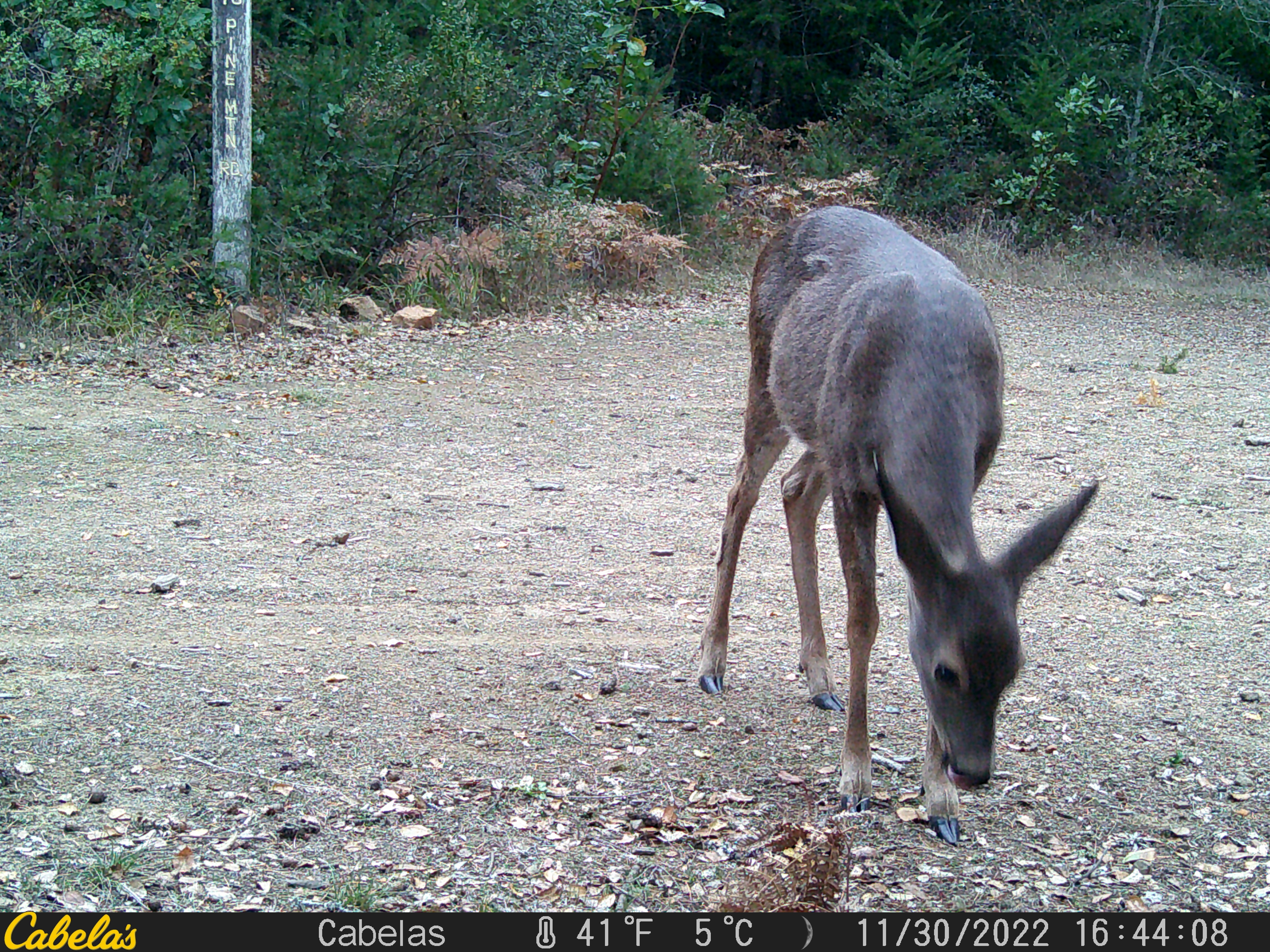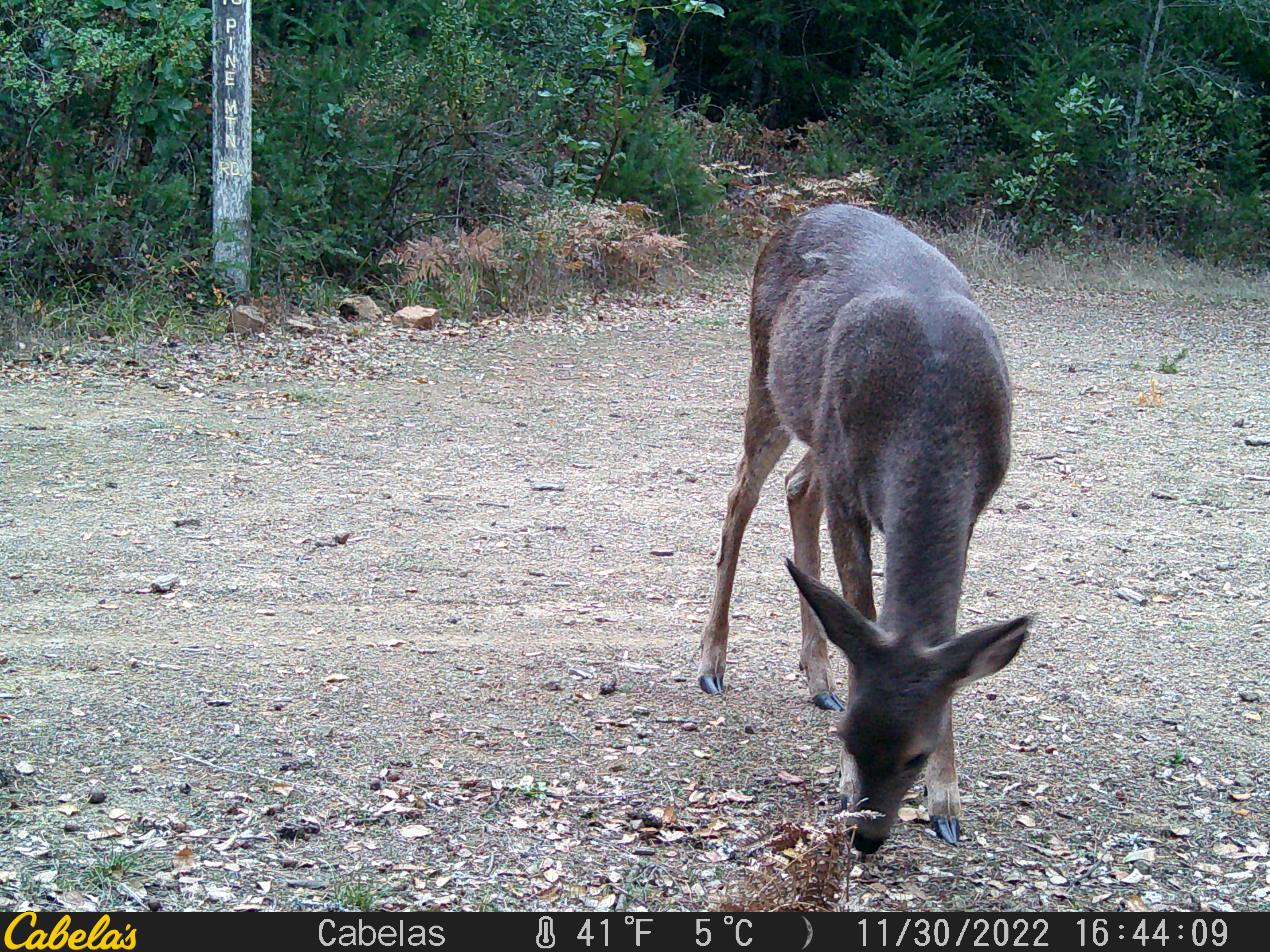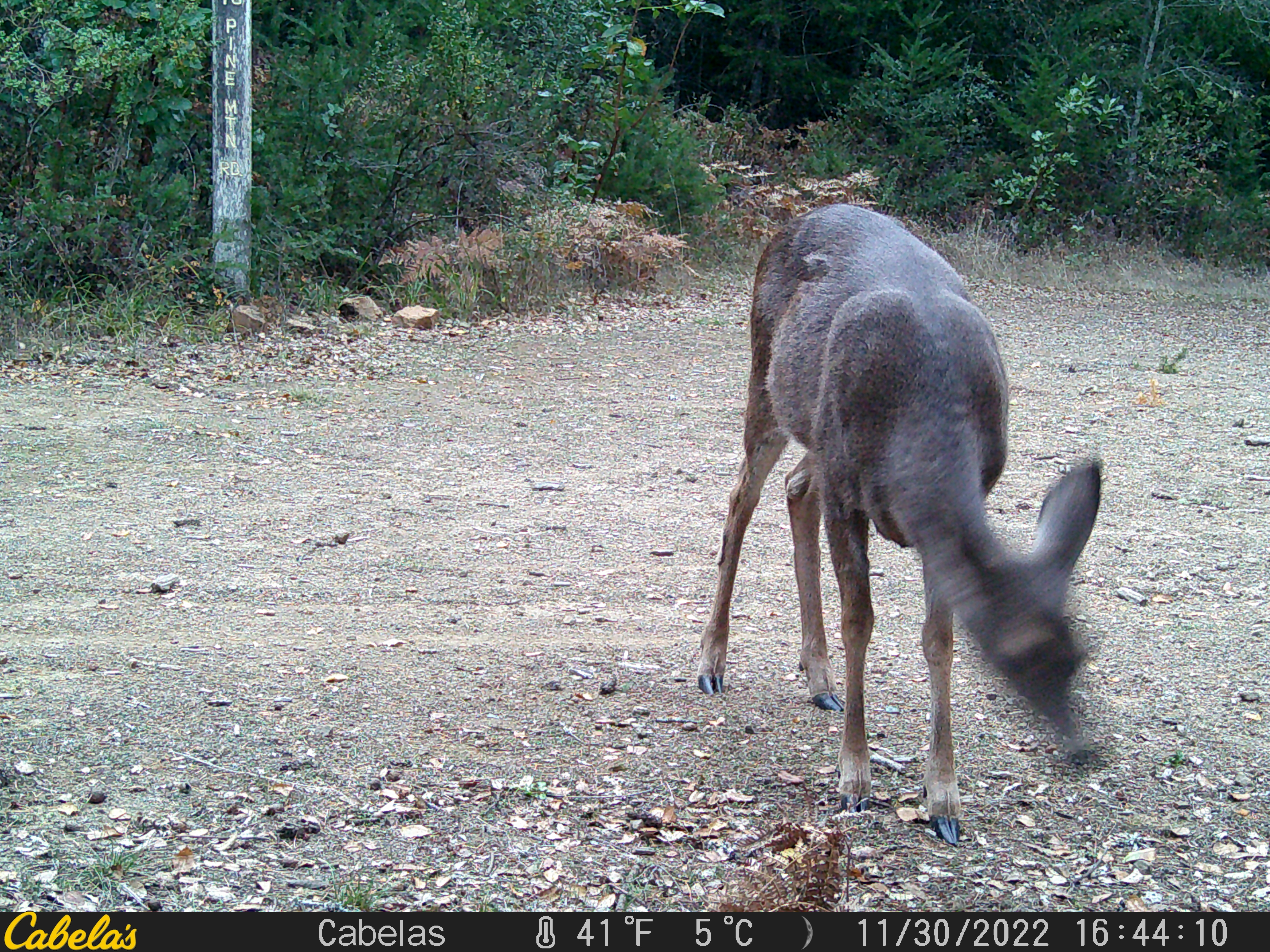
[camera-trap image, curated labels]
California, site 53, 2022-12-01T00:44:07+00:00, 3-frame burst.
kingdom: Animalia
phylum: Chordata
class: Mammalia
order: Artiodactyla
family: Cervidae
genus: Odocoileus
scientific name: Odocoileus hemionus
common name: mule deer